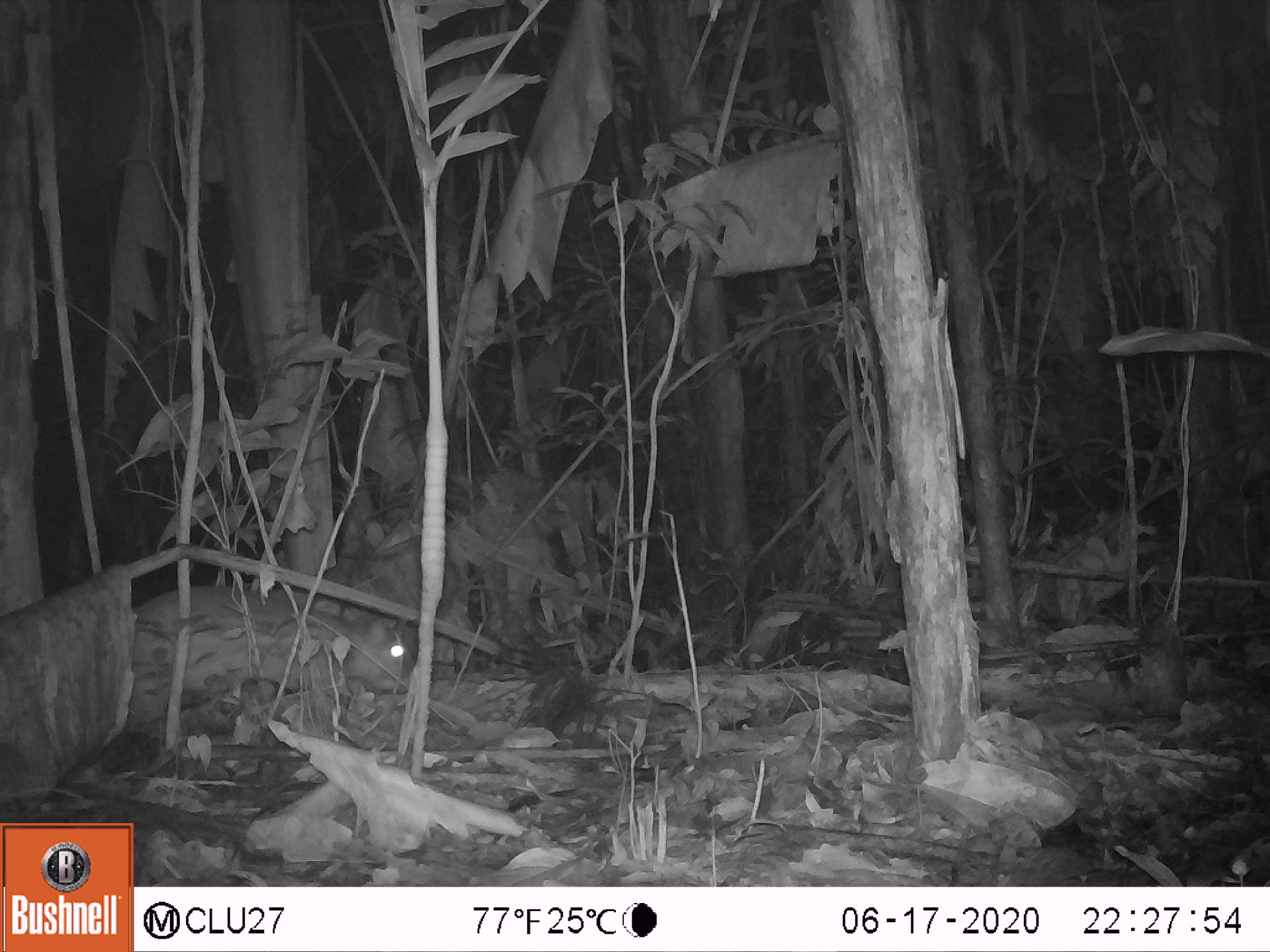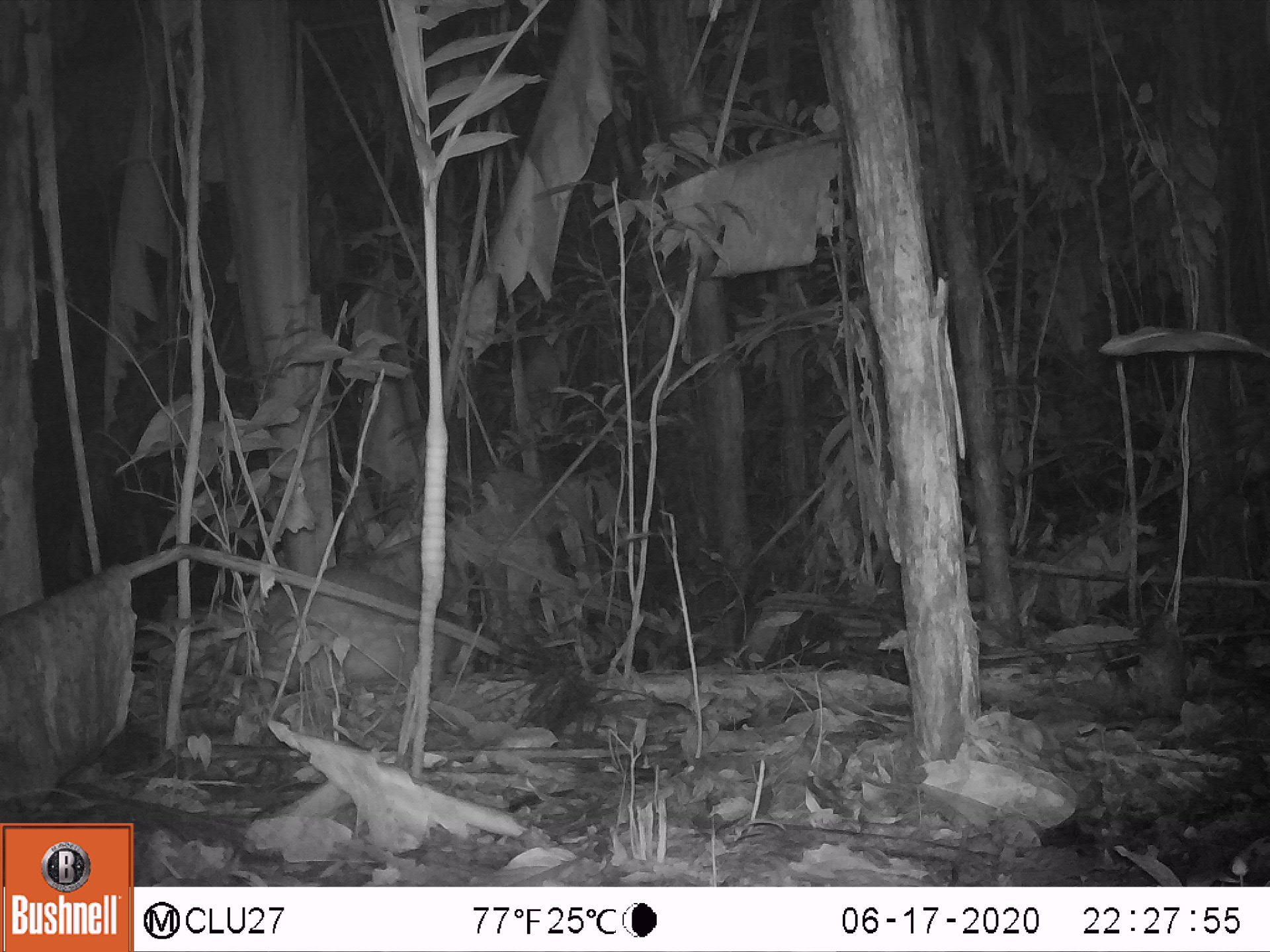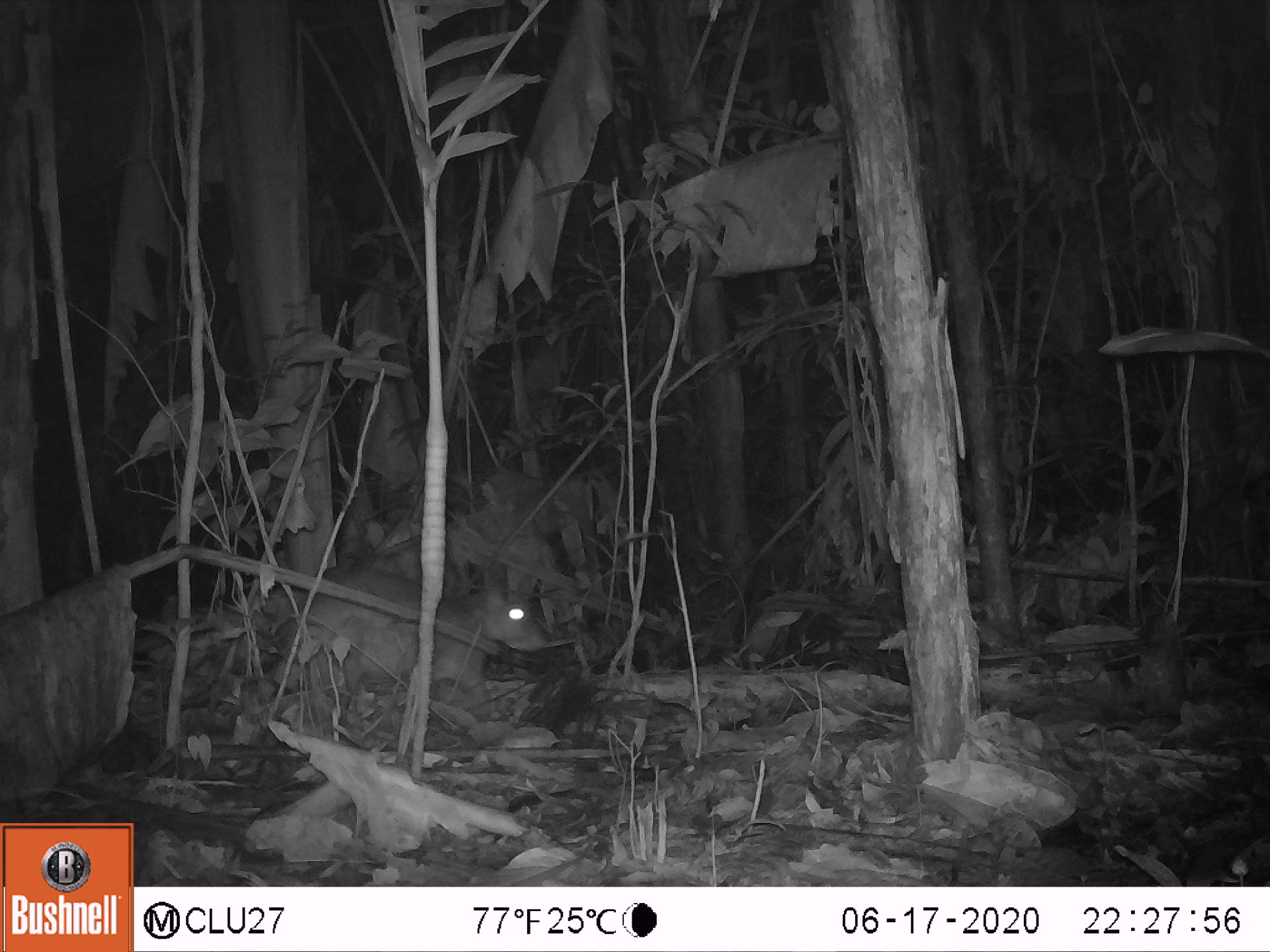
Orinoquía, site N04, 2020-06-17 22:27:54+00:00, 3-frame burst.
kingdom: Animalia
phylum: Chordata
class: Mammalia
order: Rodentia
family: Cuniculidae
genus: Cuniculus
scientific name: Cuniculus paca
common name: spotted paca